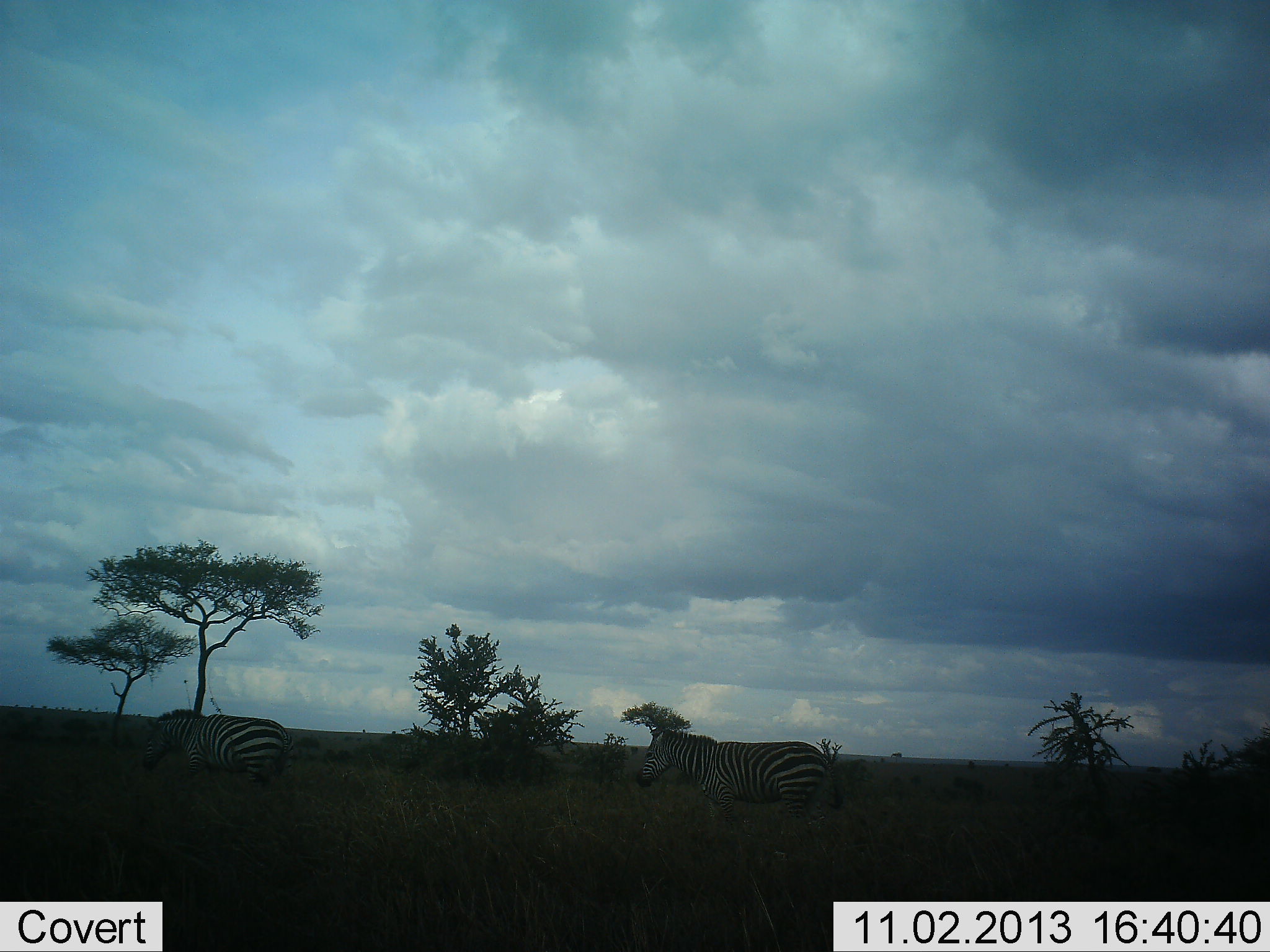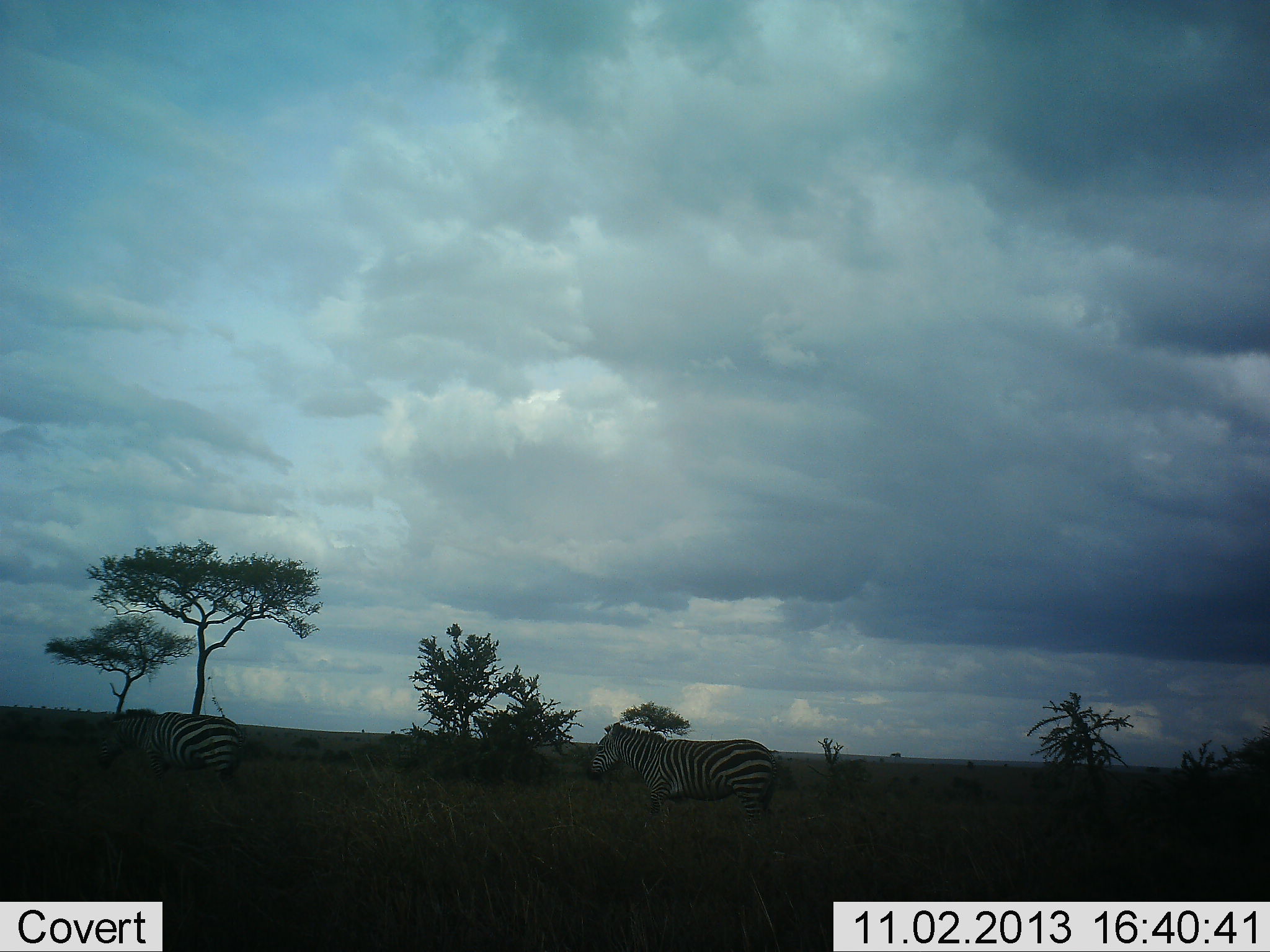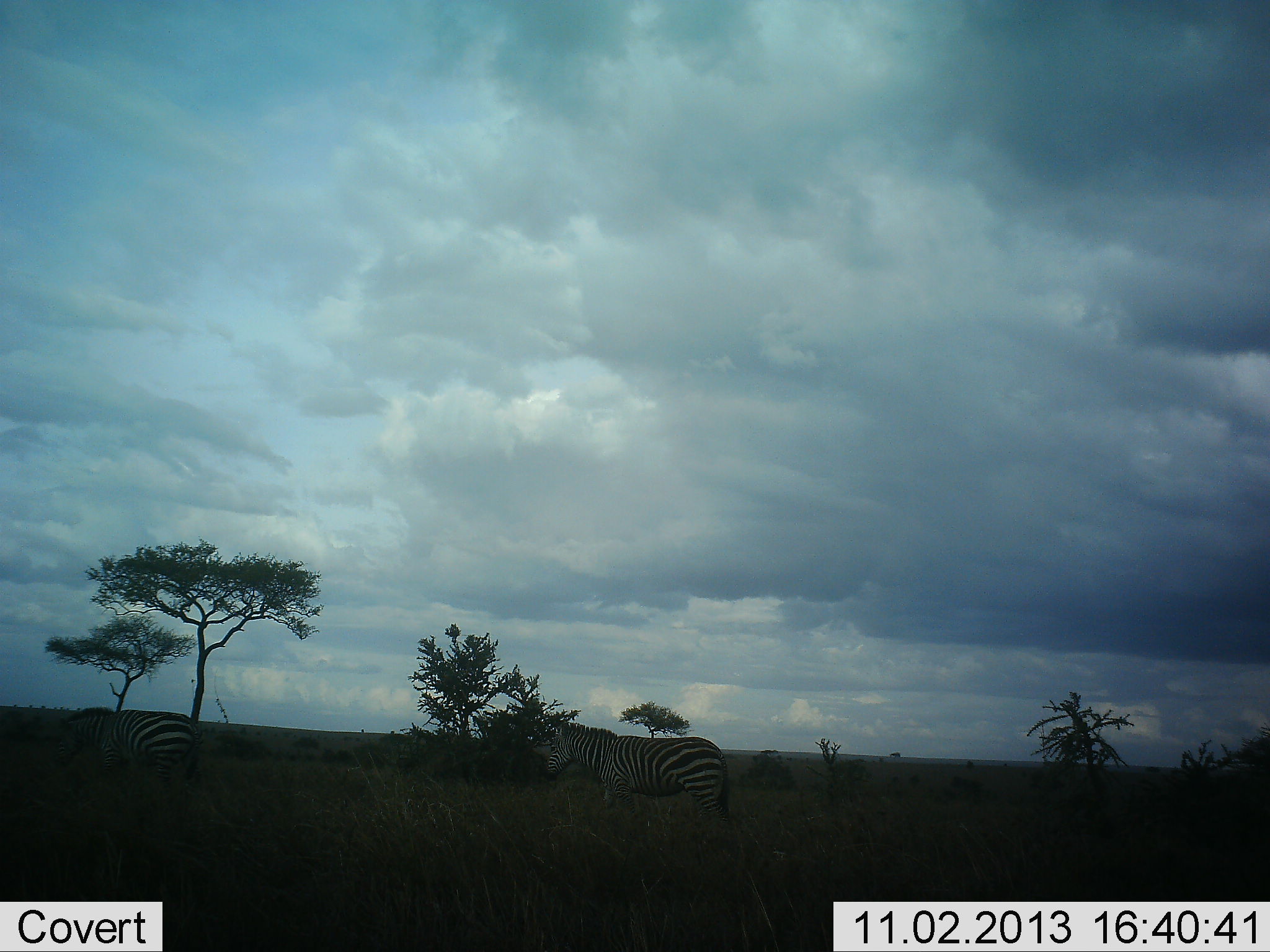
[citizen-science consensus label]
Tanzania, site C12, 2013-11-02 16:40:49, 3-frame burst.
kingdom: Animalia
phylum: Chordata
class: Mammalia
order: Perissodactyla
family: Equidae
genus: Equus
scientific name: Equus quagga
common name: plains zebra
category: zebra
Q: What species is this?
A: Zebra (plains zebra) (Equus quagga).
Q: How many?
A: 2.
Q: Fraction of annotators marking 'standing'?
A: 0%.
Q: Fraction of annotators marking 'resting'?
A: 0%.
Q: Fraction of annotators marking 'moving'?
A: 100%.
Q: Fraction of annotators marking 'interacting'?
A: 0%.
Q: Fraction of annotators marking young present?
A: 0%.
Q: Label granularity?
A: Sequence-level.